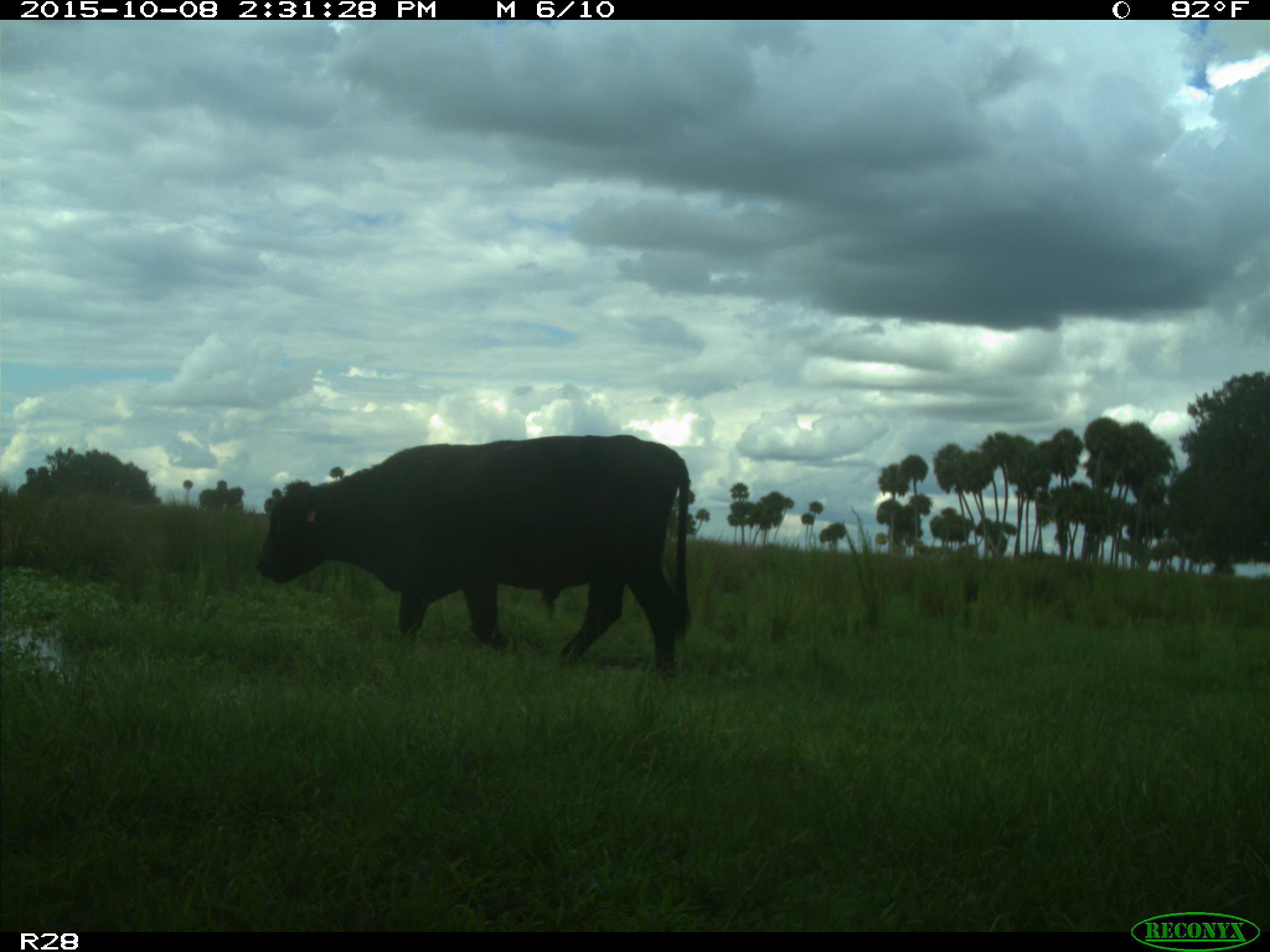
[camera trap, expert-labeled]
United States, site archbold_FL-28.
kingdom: Animalia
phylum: Chordata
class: Mammalia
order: Artiodactyla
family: Bovidae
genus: Bos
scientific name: Bos taurus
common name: domestic cow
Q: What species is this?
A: Bos taurus (domestic cow).